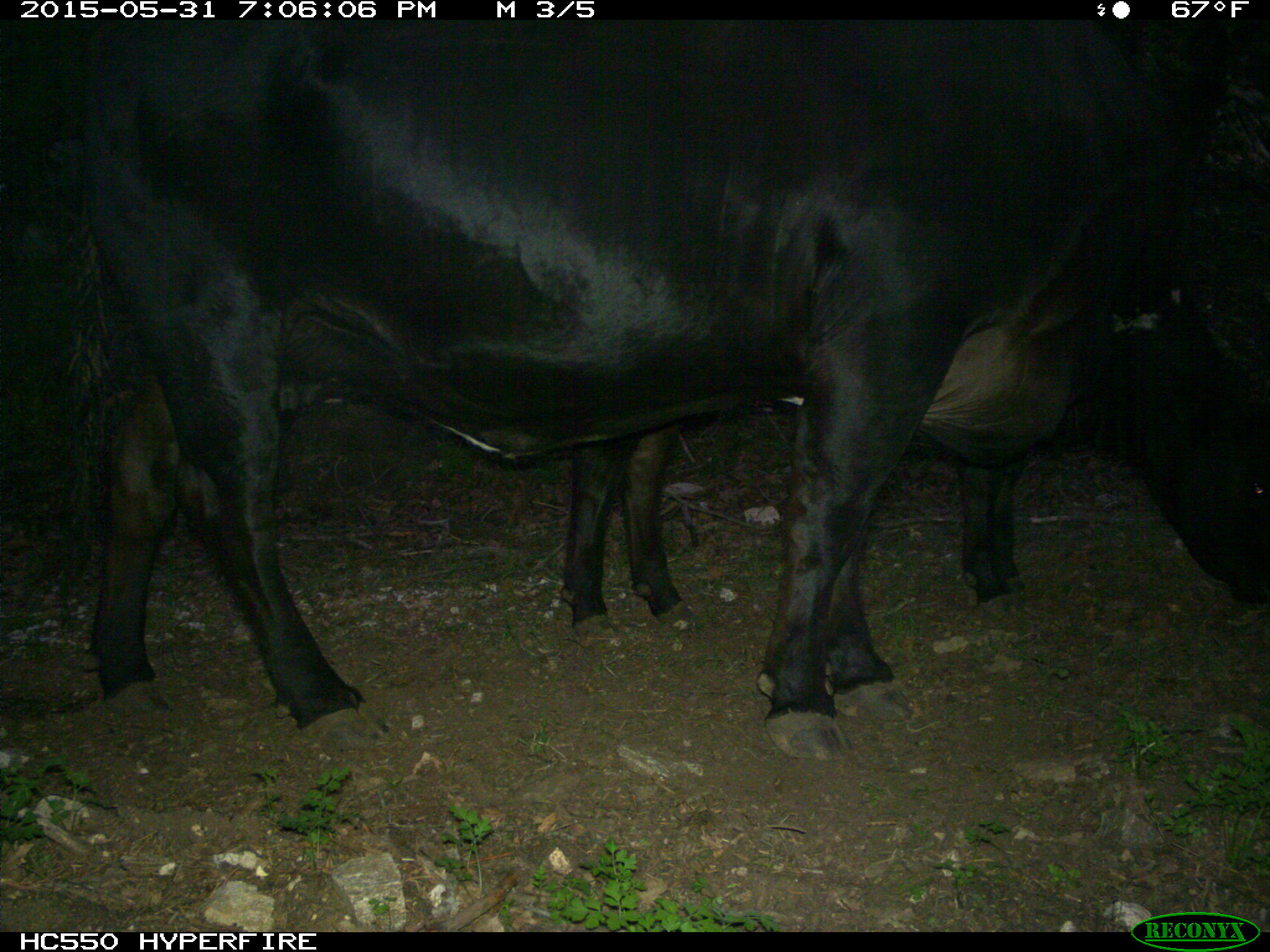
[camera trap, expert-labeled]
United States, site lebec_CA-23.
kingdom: Animalia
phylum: Chordata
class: Mammalia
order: Artiodactyla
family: Bovidae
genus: Bos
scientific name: Bos taurus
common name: domestic cow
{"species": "Bos taurus (domestic cow)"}